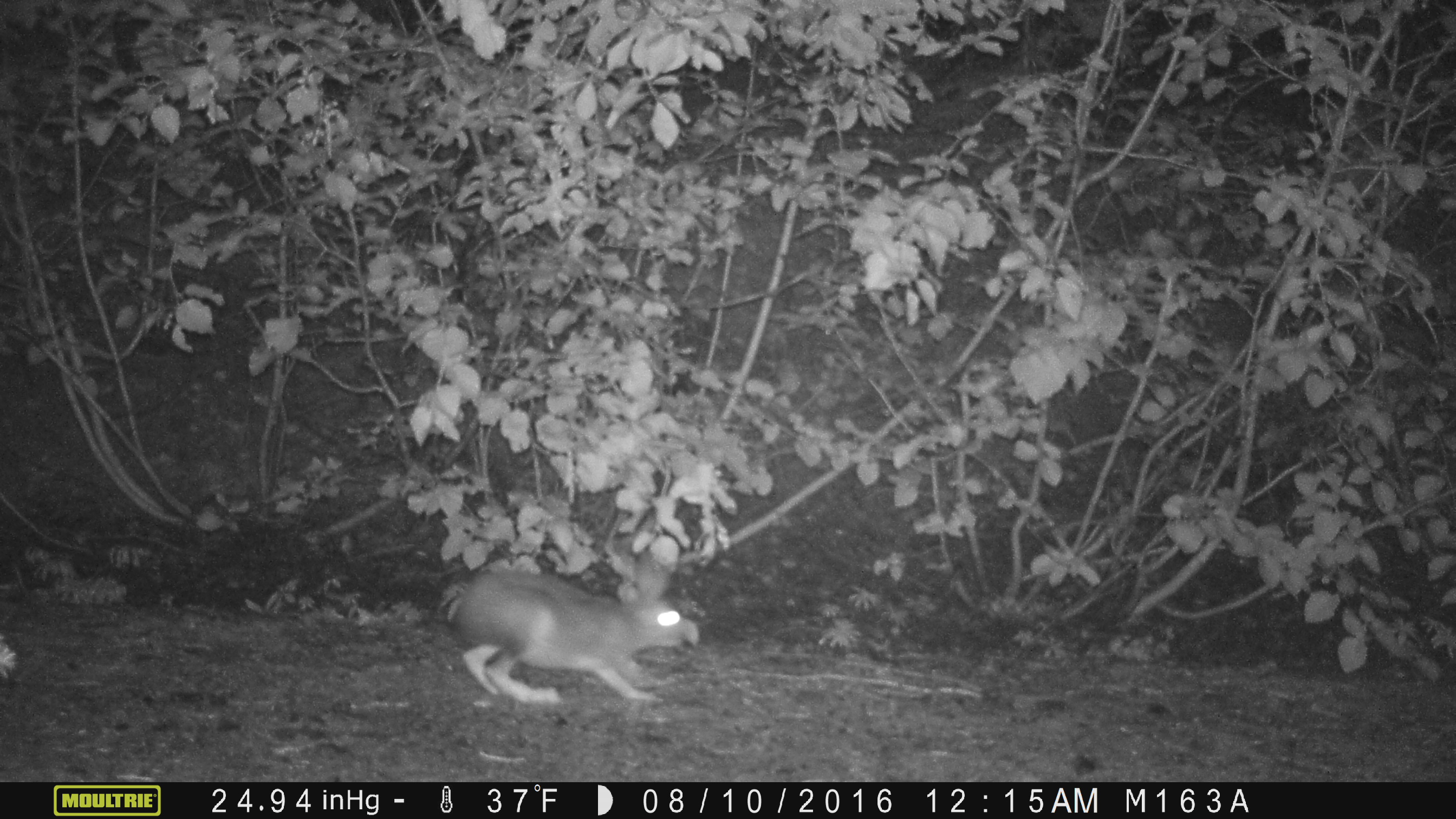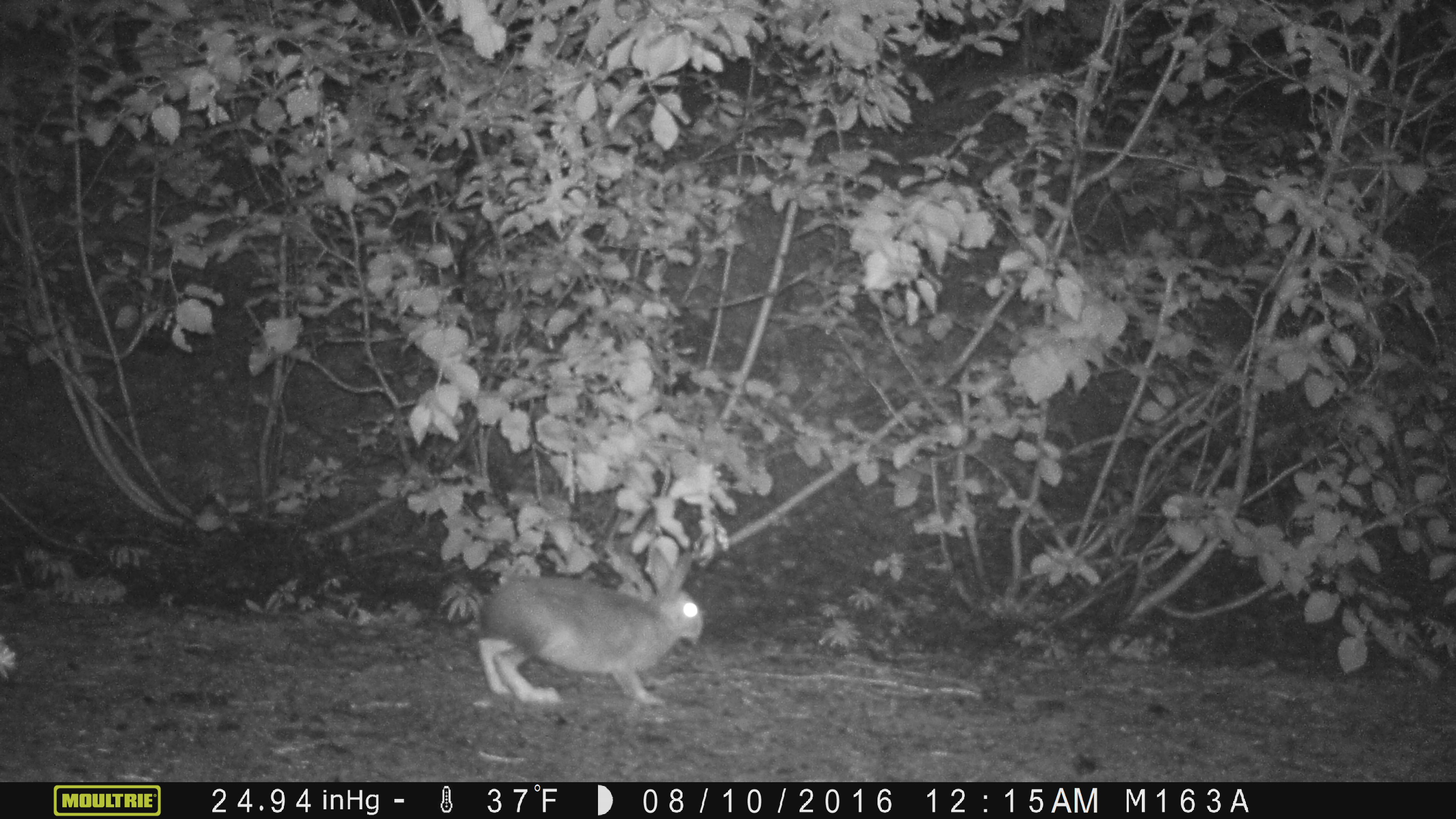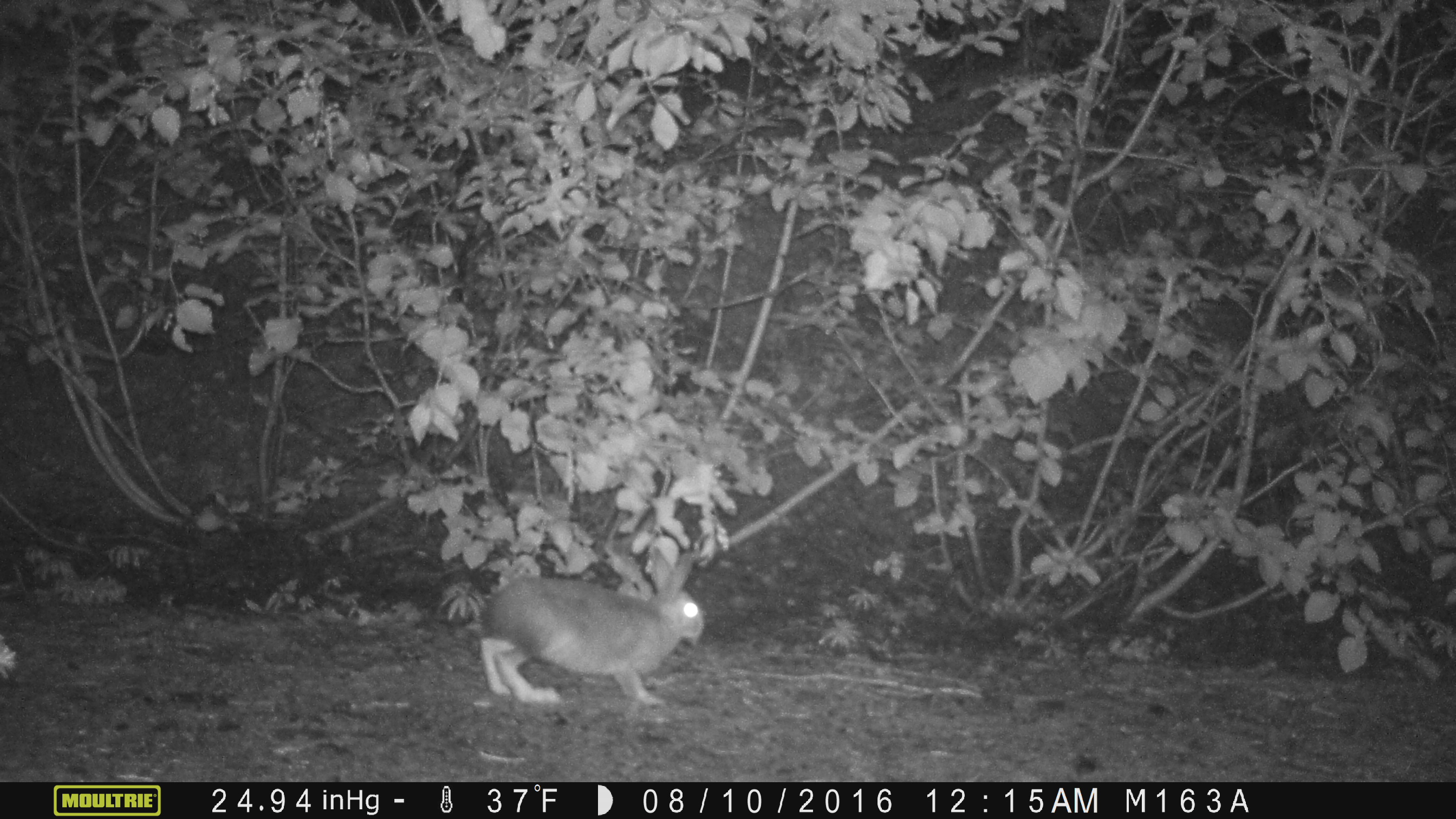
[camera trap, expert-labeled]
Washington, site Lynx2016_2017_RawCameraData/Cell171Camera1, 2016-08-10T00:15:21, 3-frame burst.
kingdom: Animalia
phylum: Chordata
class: Mammalia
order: Lagomorpha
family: Leporidae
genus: Lepus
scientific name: Lepus americanus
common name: snowshoe hare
Lepus americanus (snowshoe hare). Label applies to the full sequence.